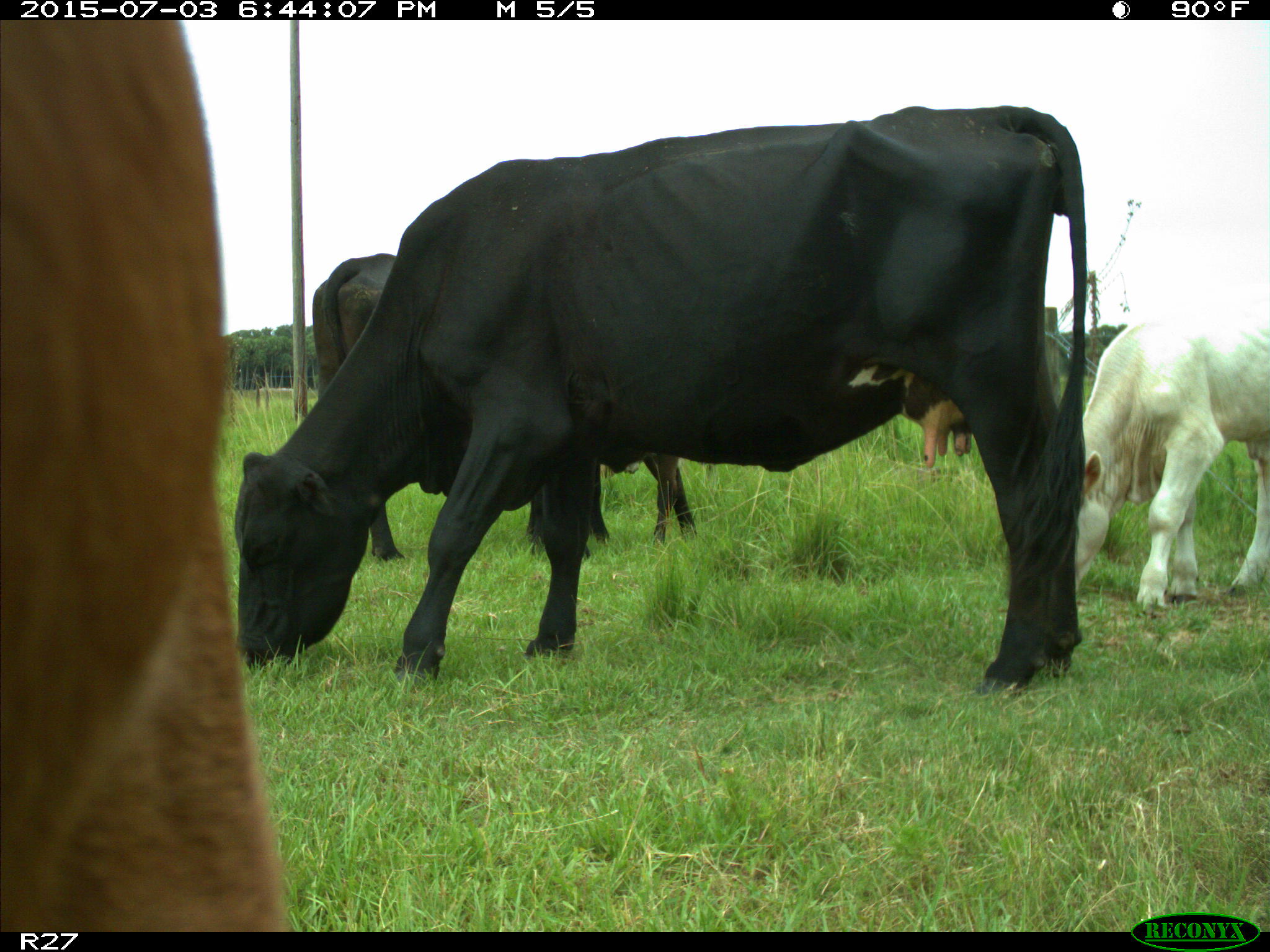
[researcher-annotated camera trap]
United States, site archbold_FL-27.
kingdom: Animalia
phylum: Chordata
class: Mammalia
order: Artiodactyla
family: Bovidae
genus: Bos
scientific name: Bos taurus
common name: domestic cow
Bos taurus (domestic cow).